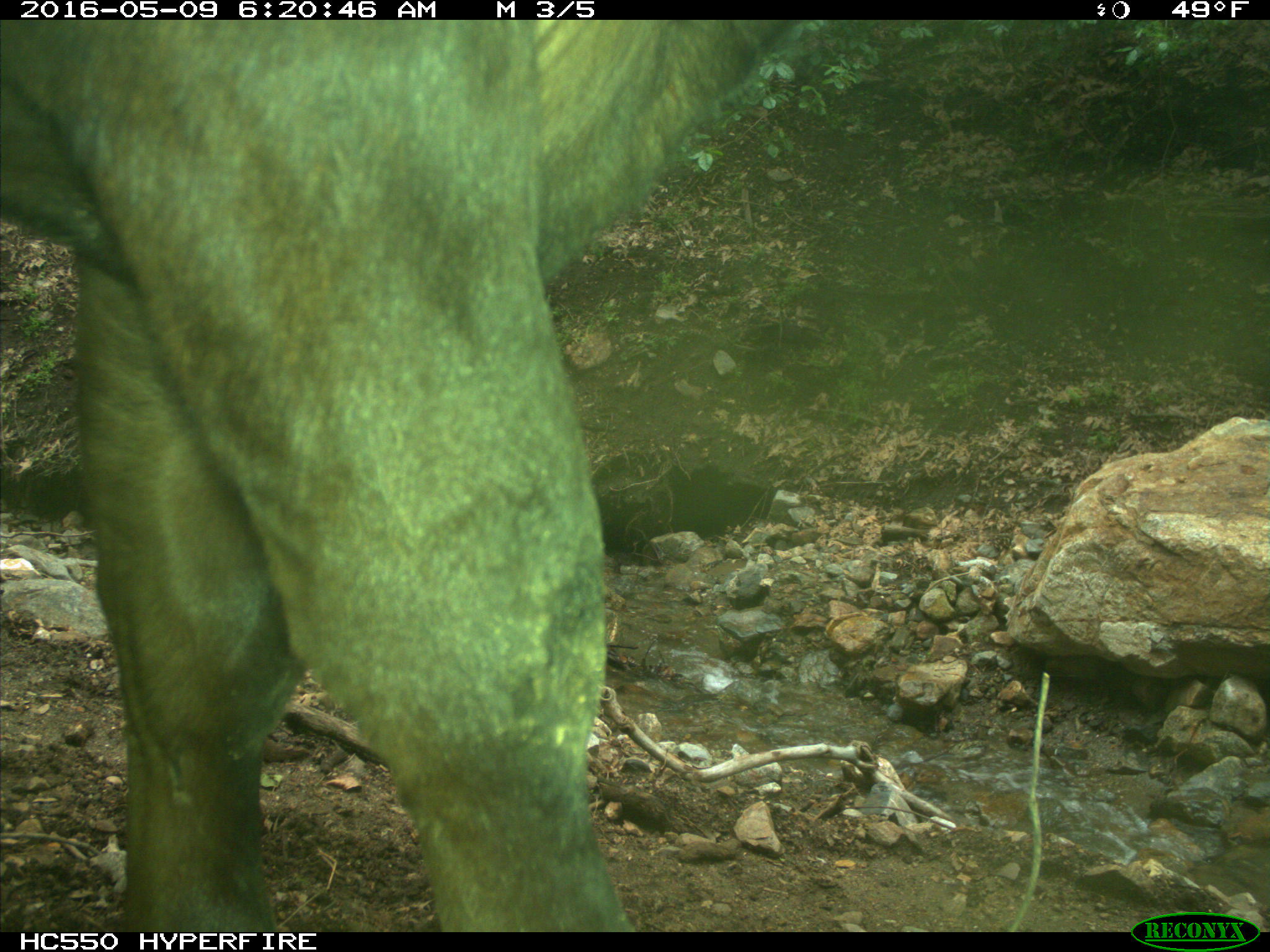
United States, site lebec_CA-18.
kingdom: Animalia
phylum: Chordata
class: Mammalia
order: Artiodactyla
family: Bovidae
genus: Bos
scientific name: Bos taurus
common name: domestic cow